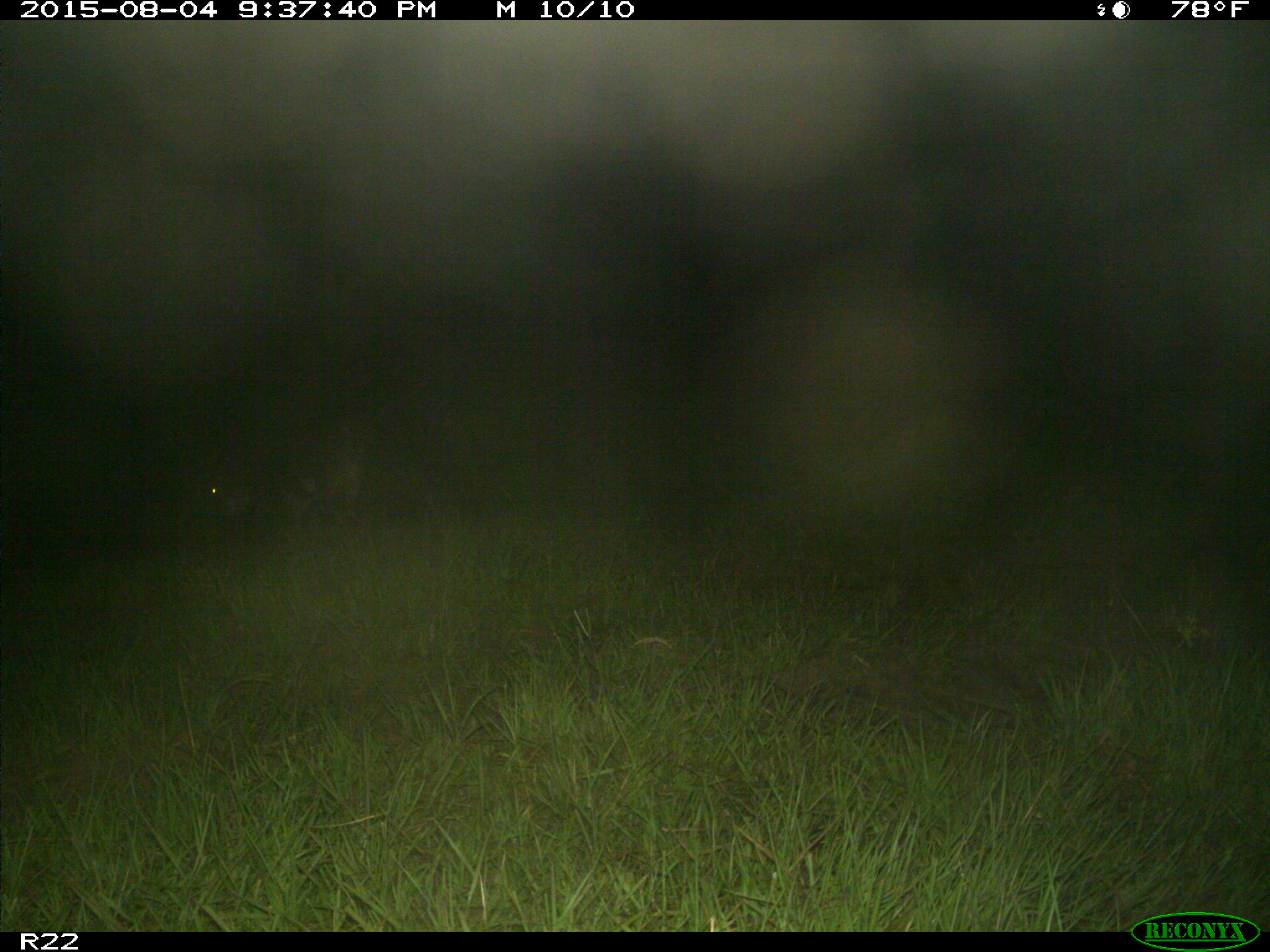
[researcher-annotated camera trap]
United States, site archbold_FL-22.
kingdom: Animalia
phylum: Chordata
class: Mammalia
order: Artiodactyla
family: Bovidae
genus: Bos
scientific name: Bos taurus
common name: domestic cow